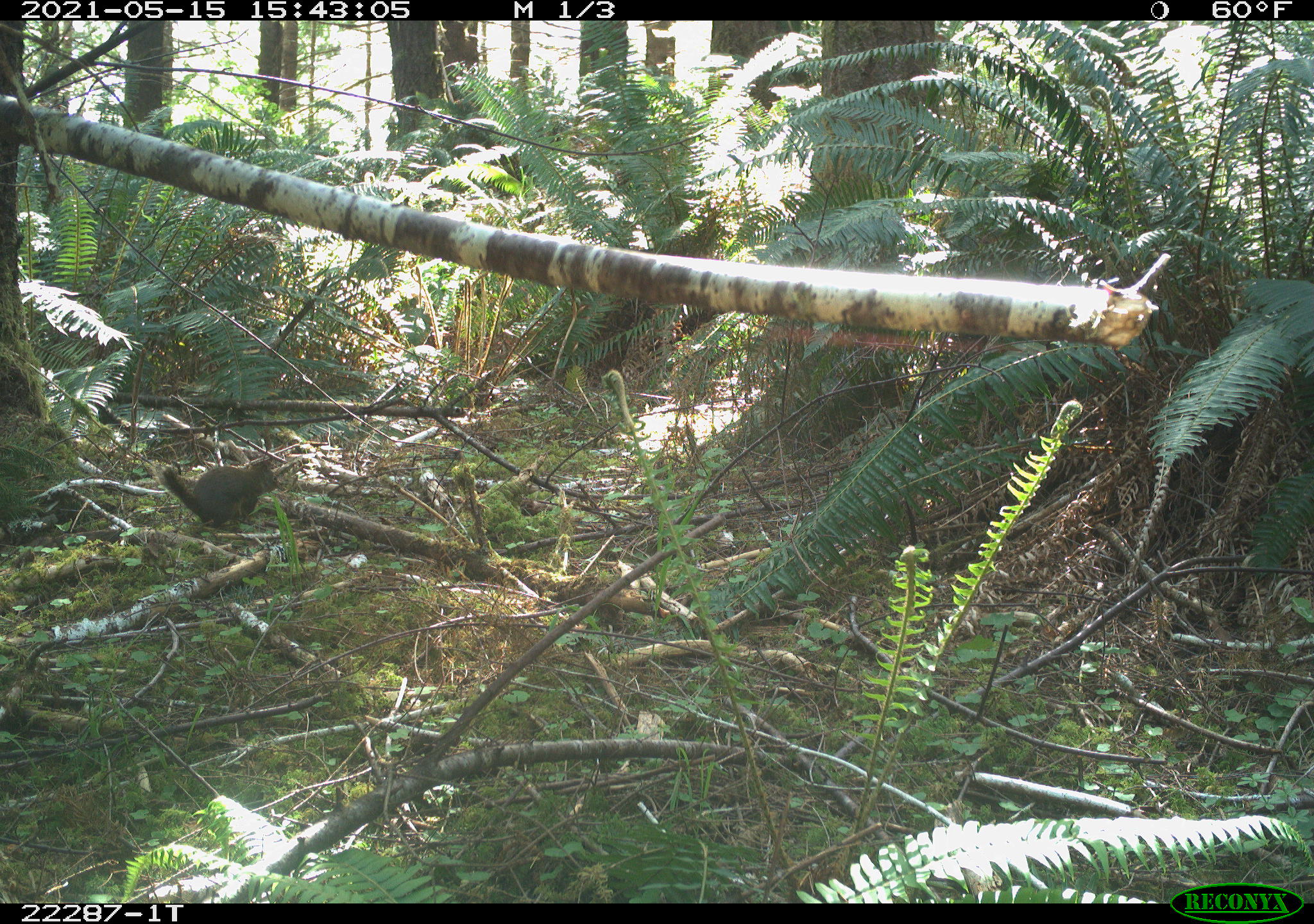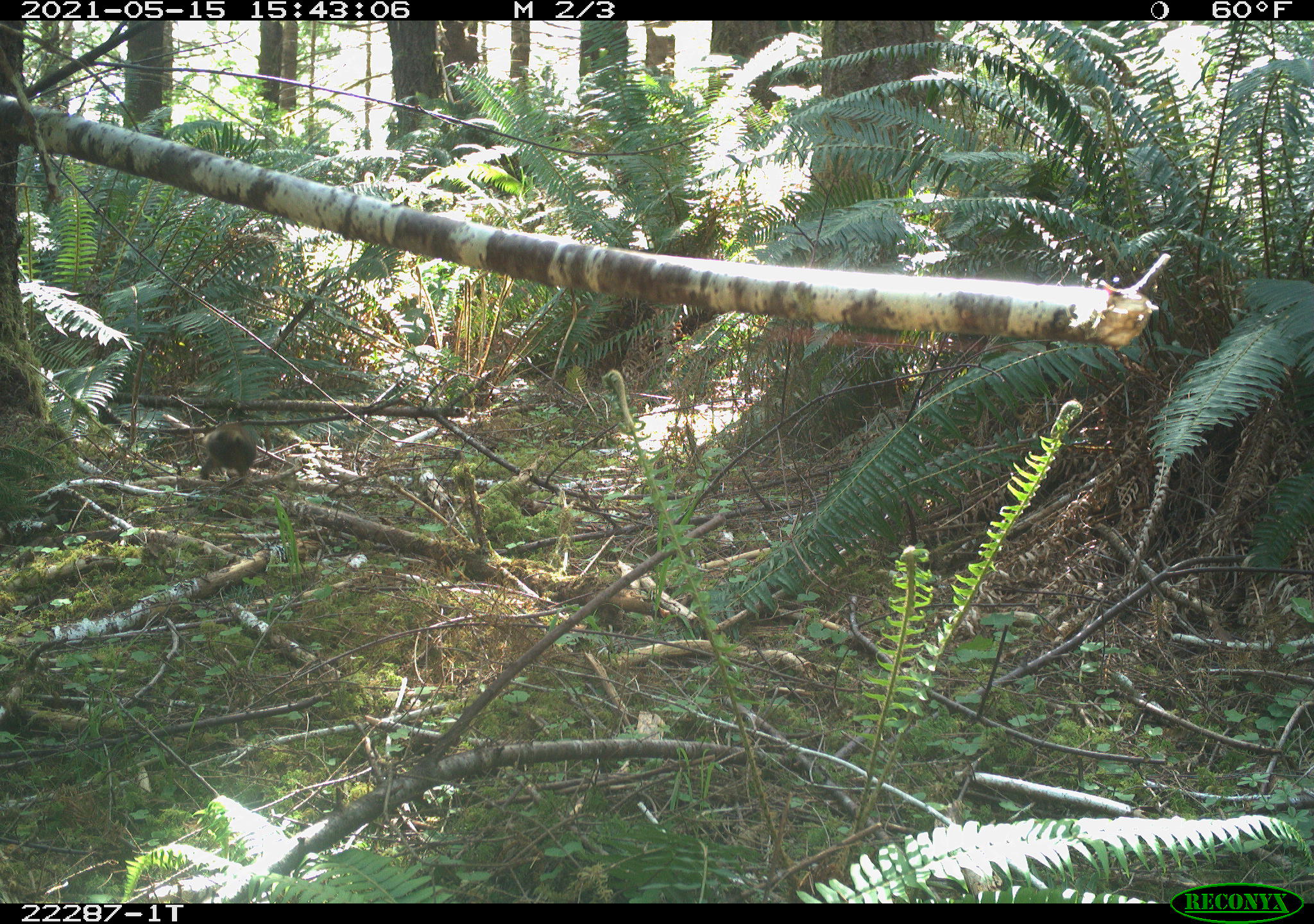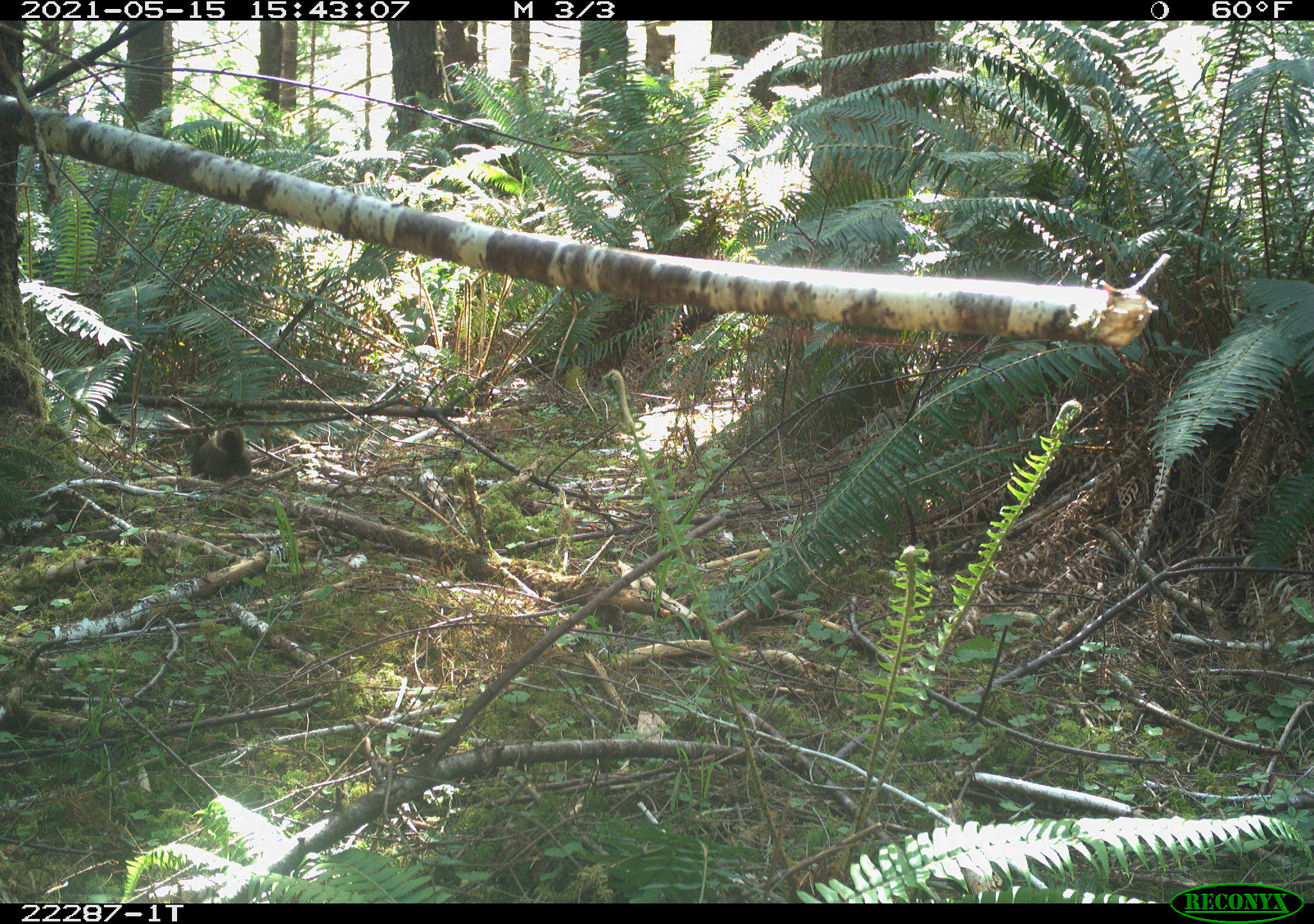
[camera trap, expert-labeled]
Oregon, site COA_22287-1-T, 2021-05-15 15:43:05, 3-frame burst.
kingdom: Animalia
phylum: Chordata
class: Mammalia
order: Rodentia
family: Sciuridae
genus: Tamiasciurus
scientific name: Tamiasciurus douglasii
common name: douglas squirrel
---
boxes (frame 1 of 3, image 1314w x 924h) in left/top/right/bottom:
douglas squirrel: 151/452/285/532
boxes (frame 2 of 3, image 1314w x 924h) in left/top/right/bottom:
douglas squirrel: 192/421/262/484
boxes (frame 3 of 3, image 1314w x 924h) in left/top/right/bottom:
douglas squirrel: 175/421/256/482